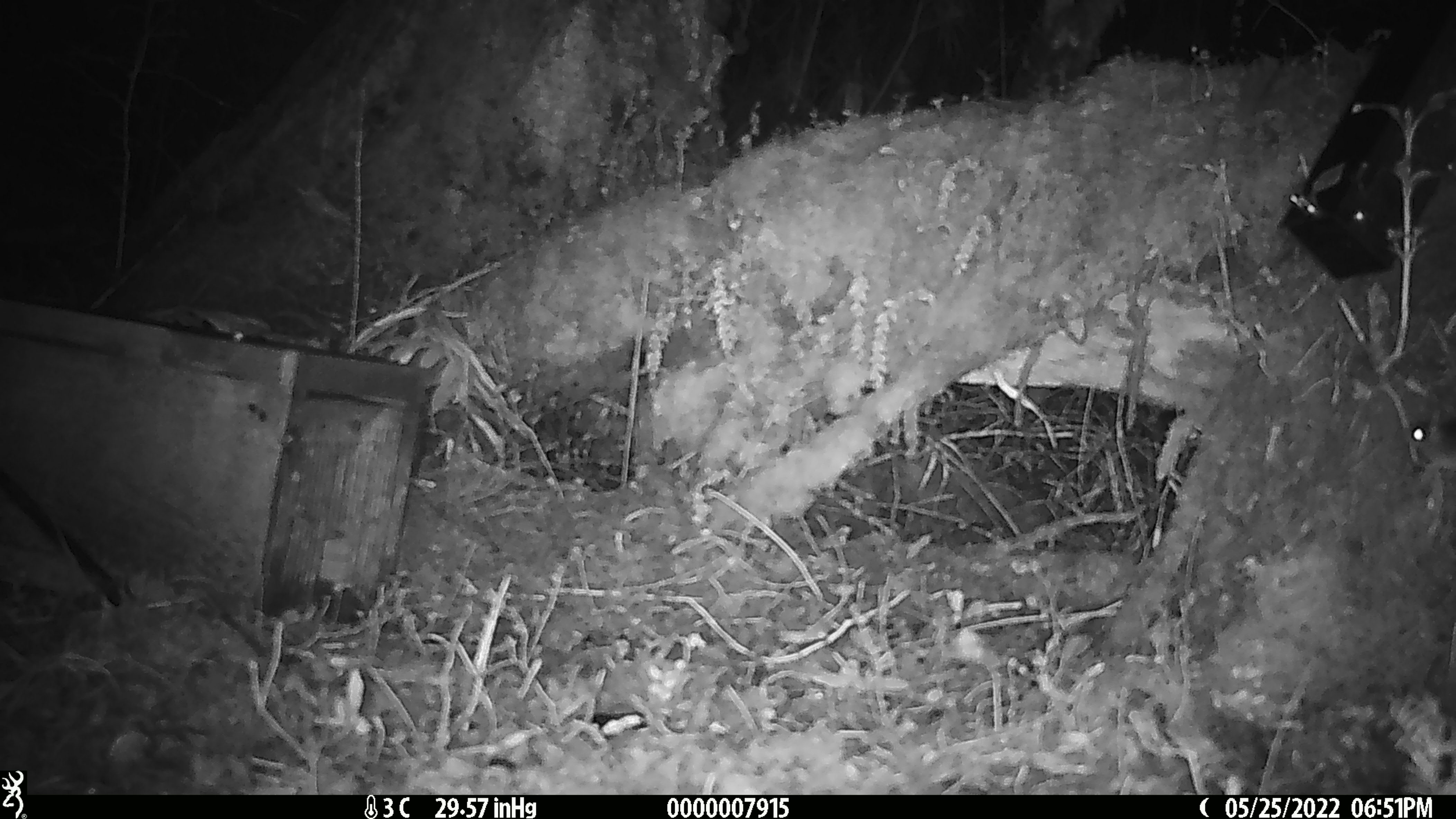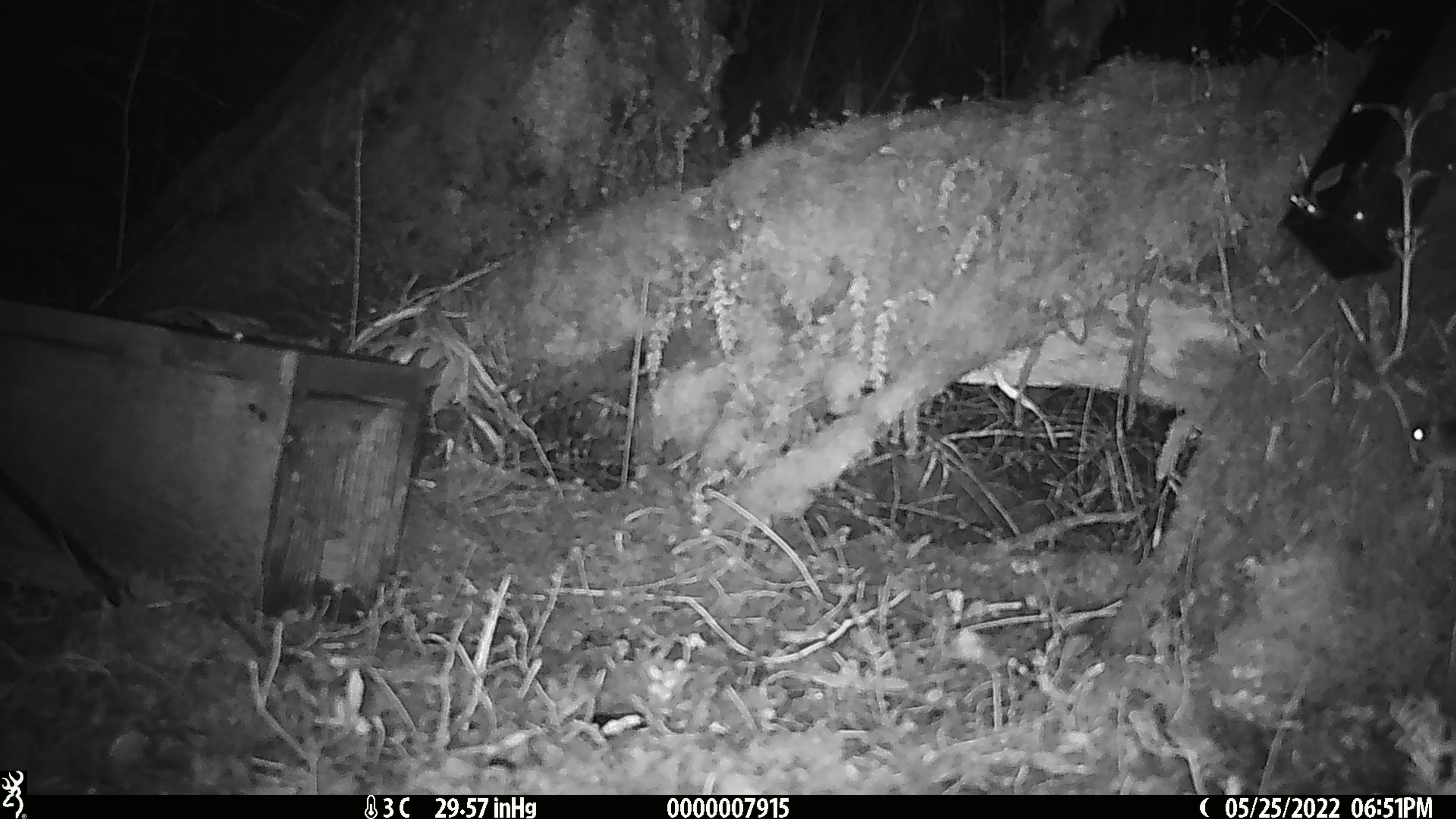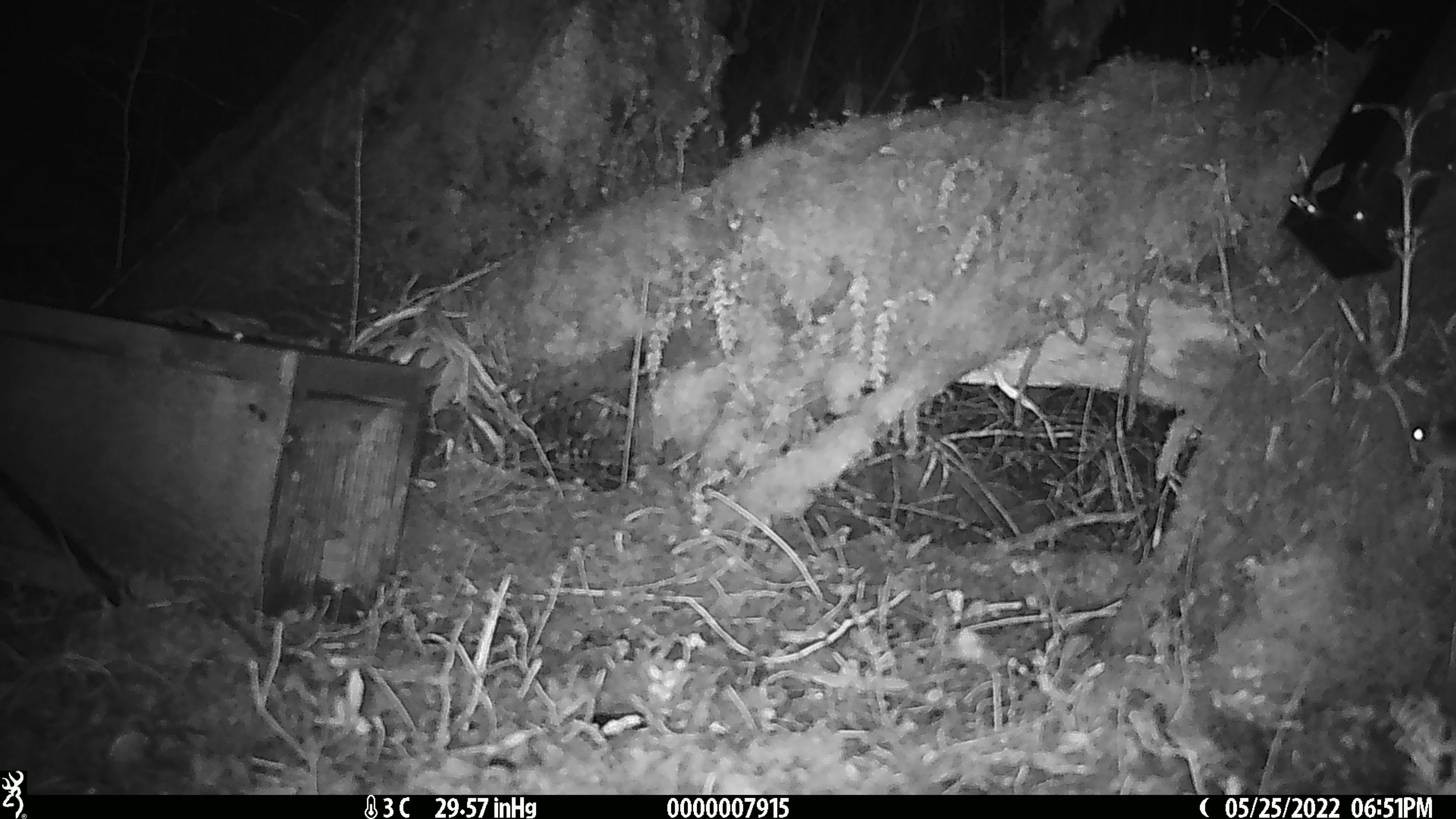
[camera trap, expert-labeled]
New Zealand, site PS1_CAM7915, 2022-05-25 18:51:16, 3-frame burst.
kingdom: Animalia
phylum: Chordata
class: Mammalia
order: Rodentia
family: Muridae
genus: Mus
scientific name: Mus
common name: mouse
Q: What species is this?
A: Mouse (Mus).